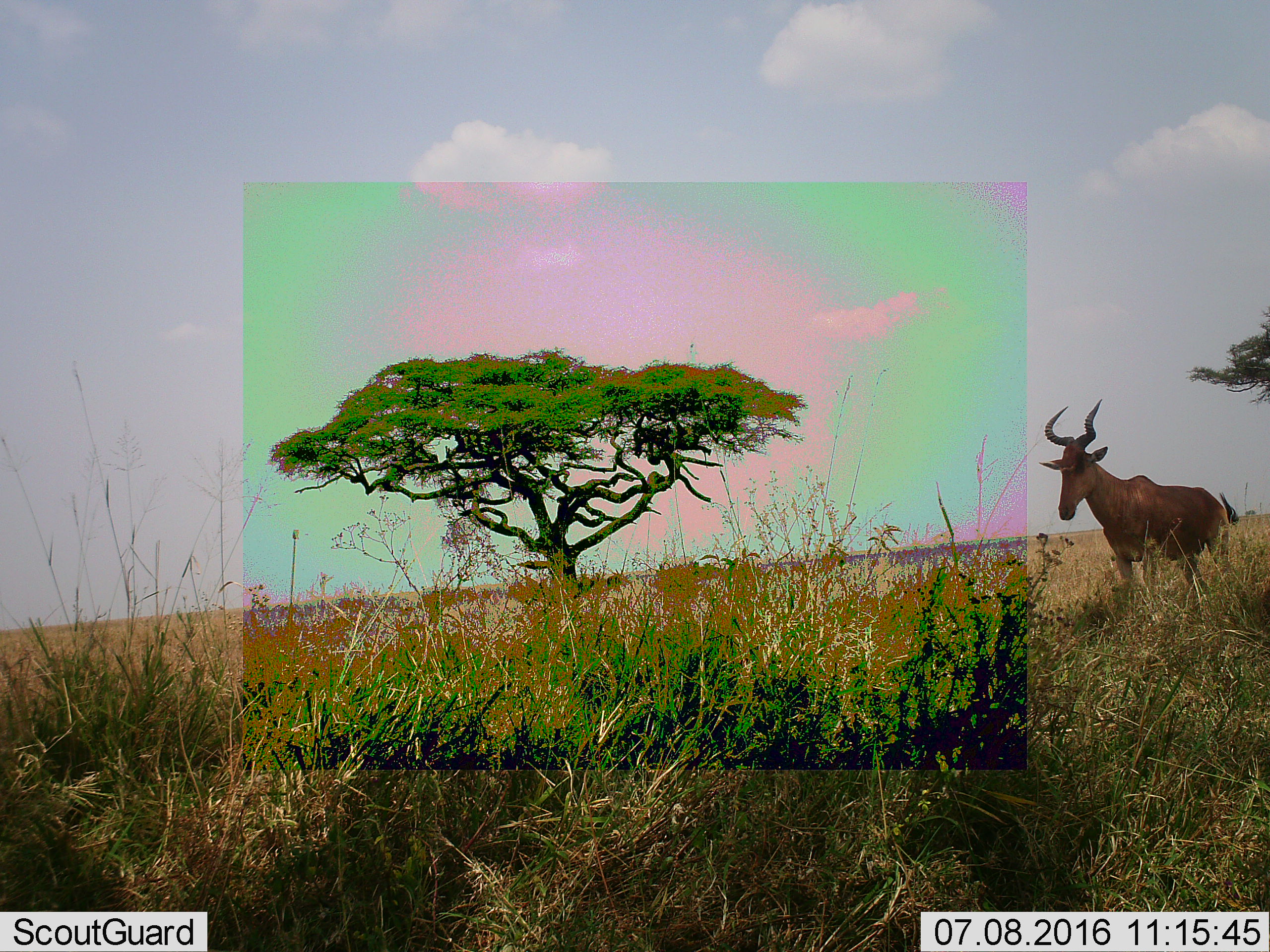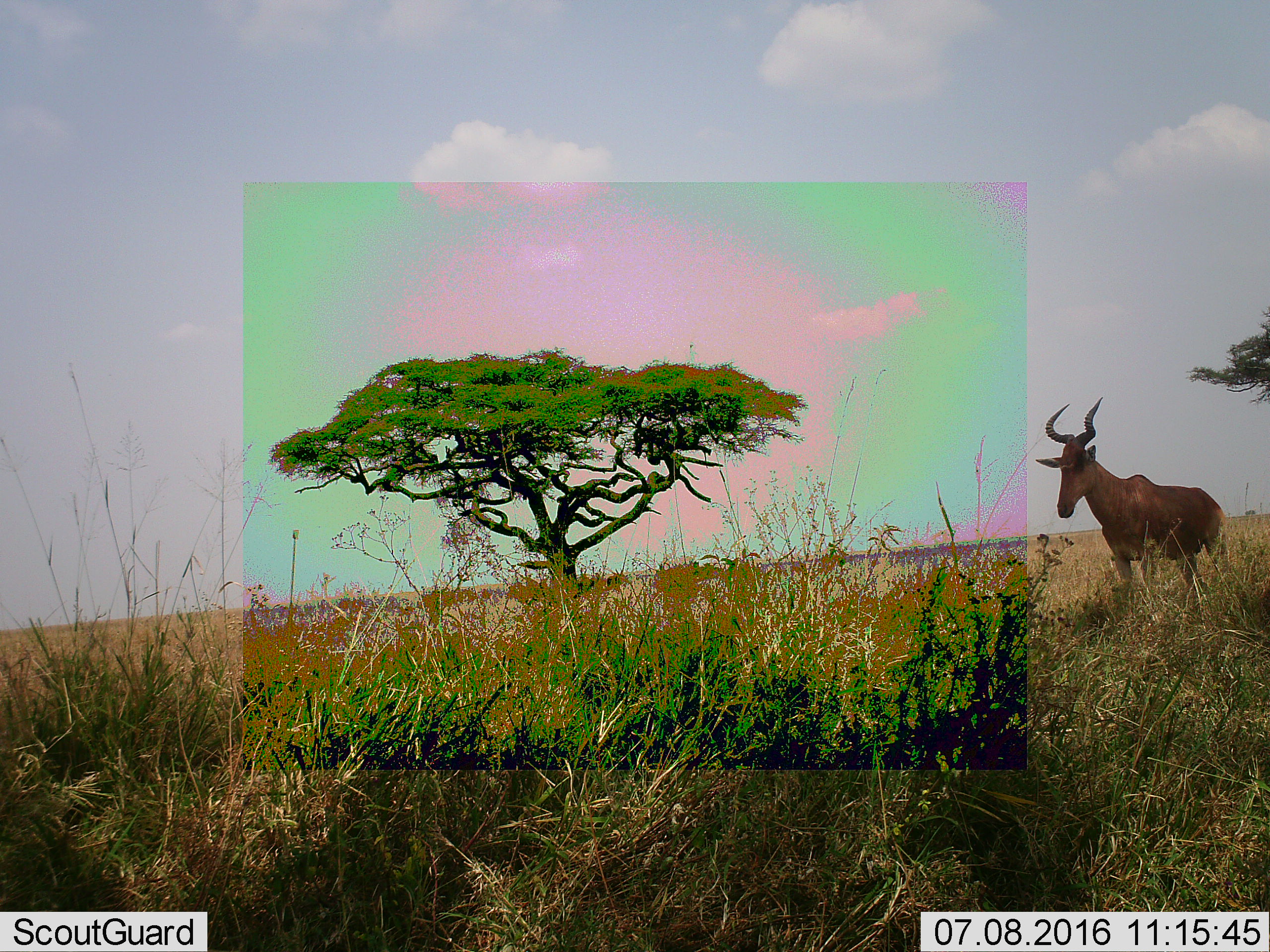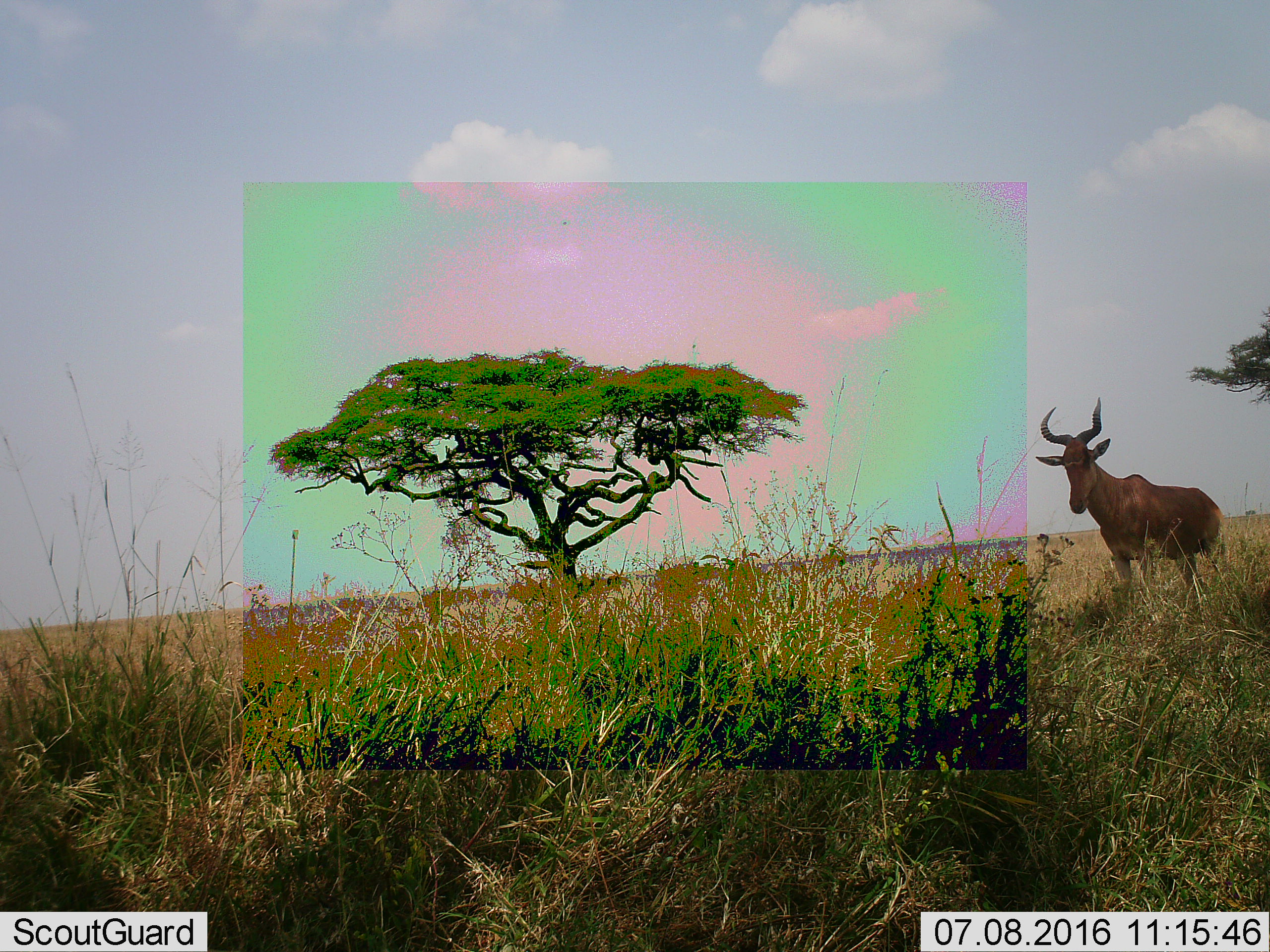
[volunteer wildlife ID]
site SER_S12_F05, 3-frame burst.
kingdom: Animalia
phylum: Chordata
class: Mammalia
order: Artiodactyla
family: Bovidae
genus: Alcelaphus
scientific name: Alcelaphus buselaphus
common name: hartebeest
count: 1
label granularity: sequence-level